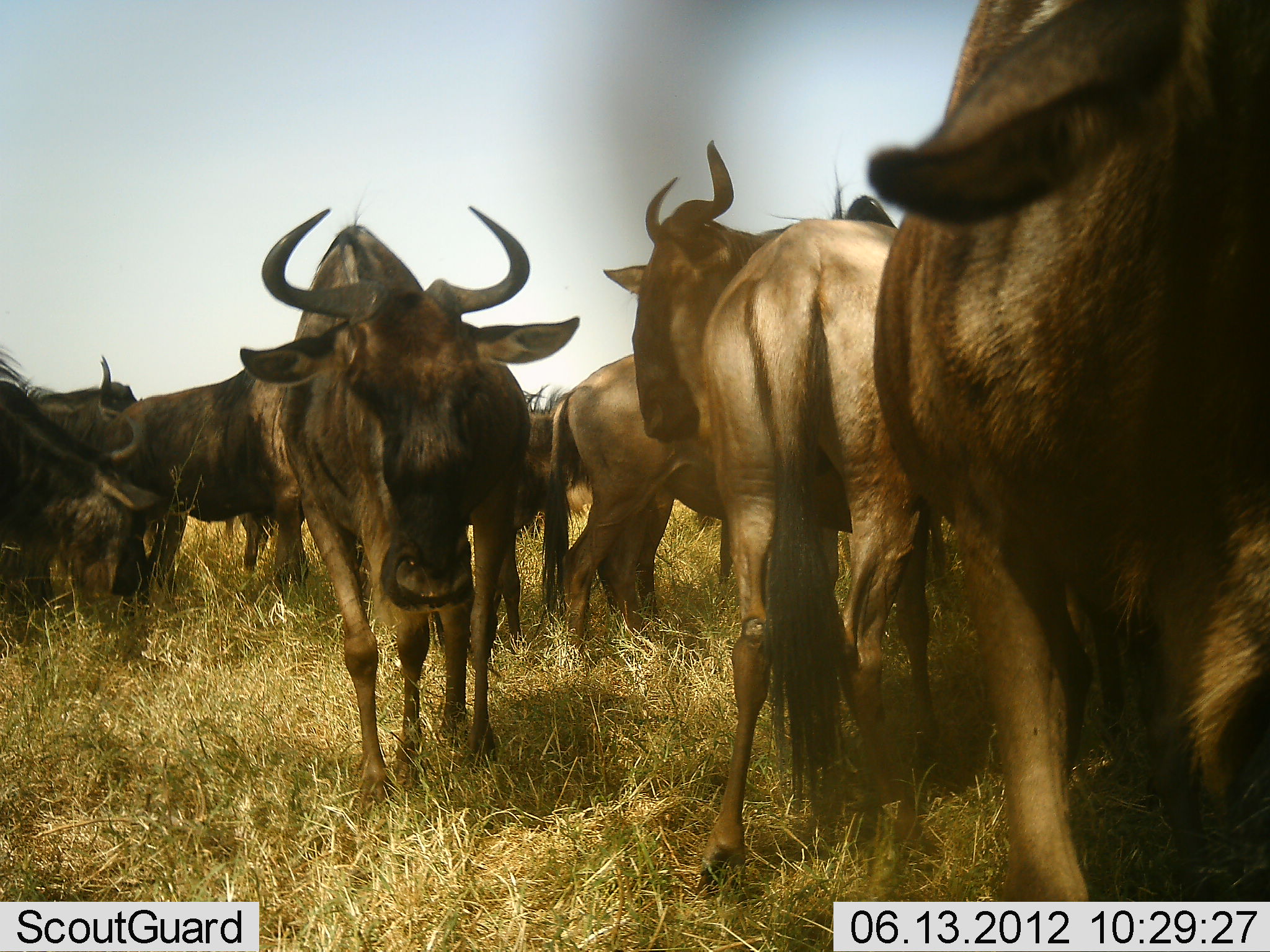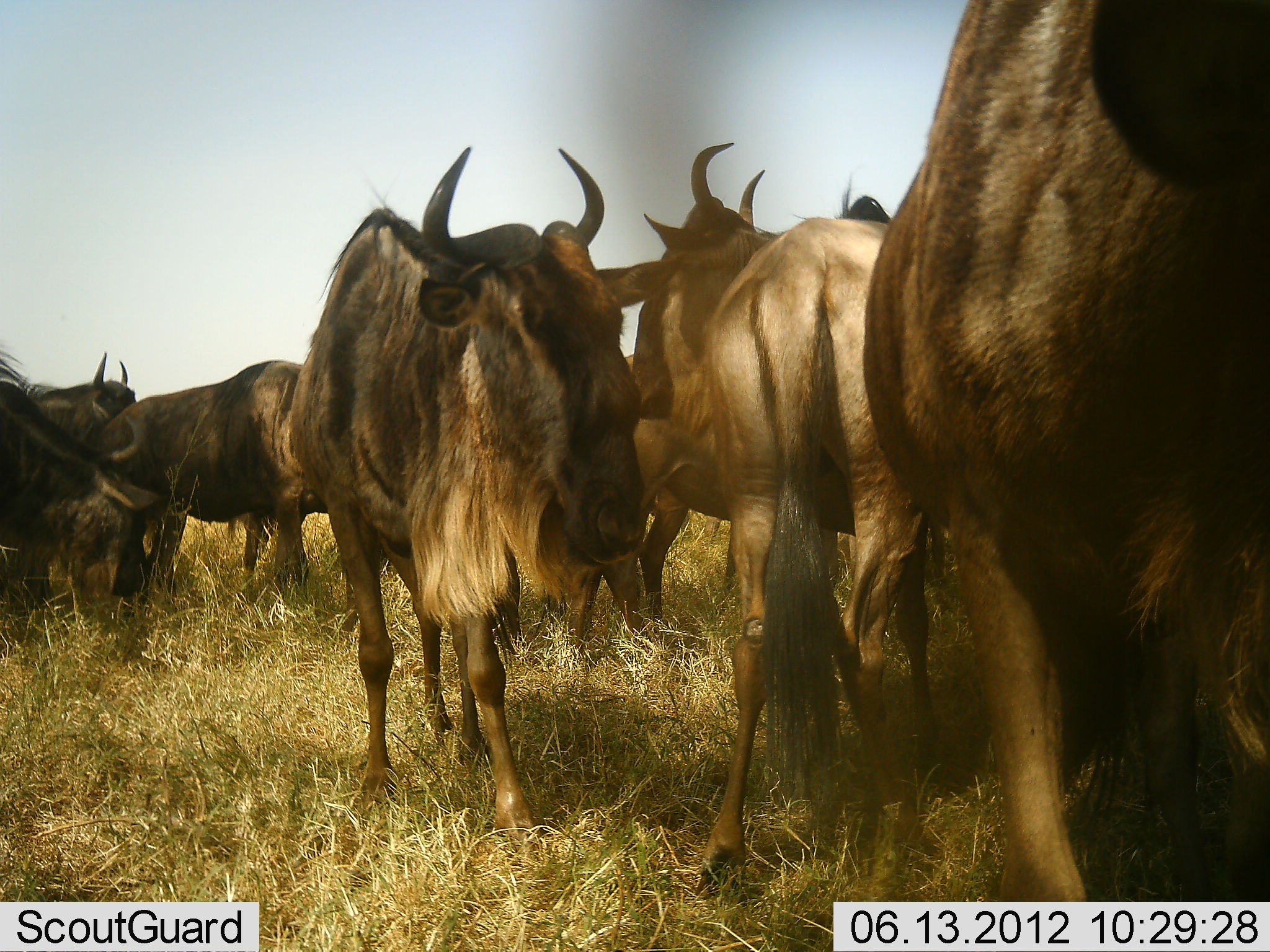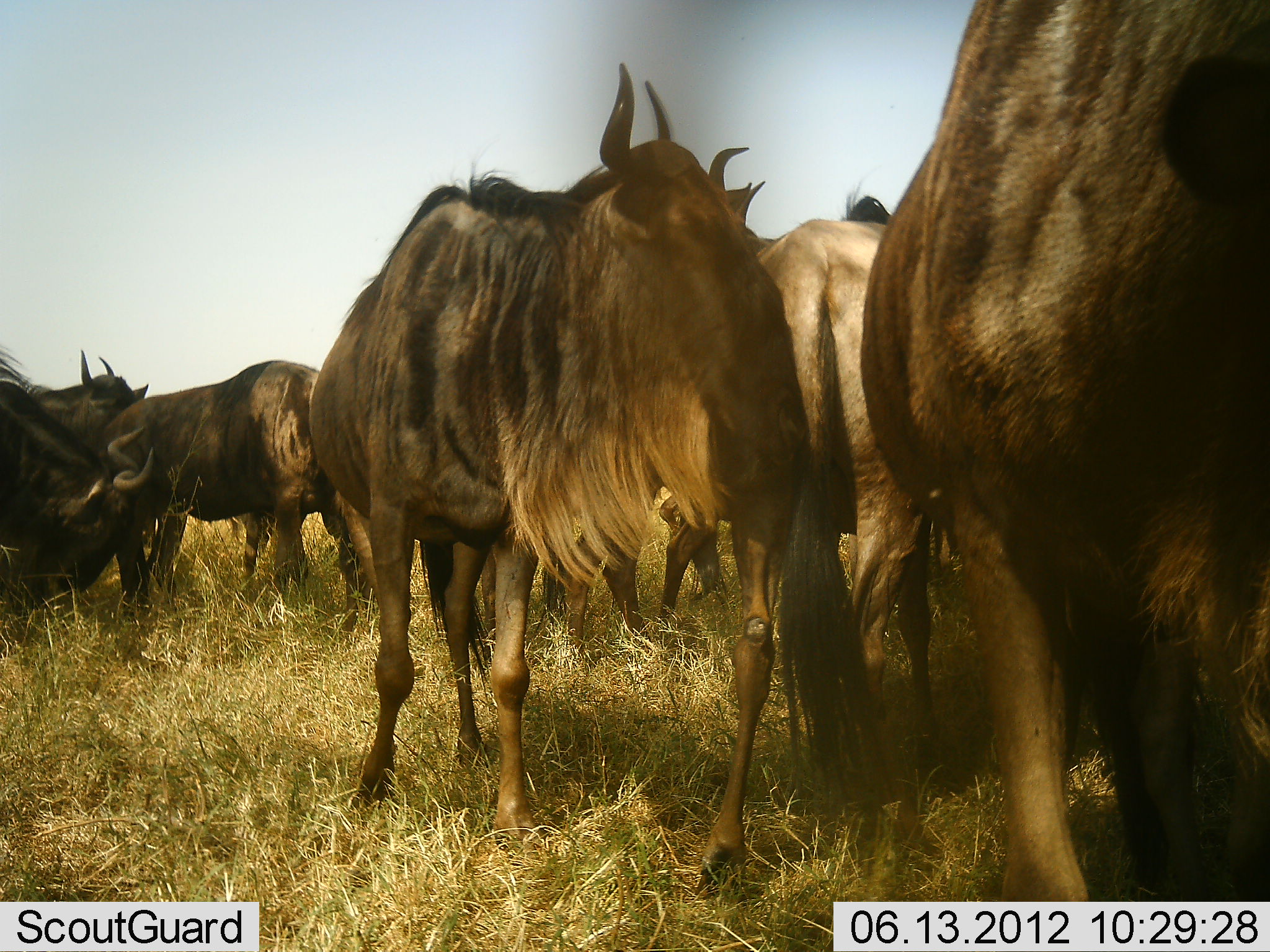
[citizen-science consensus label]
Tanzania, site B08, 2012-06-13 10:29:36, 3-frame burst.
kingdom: Animalia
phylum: Chordata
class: Mammalia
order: Artiodactyla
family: Bovidae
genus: Connochaetes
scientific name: Connochaetes taurinus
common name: blue wildebeest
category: wildebeest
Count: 8.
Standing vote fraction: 70%.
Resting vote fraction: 10%.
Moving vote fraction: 20%.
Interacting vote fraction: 10%.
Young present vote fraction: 0%.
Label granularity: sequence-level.